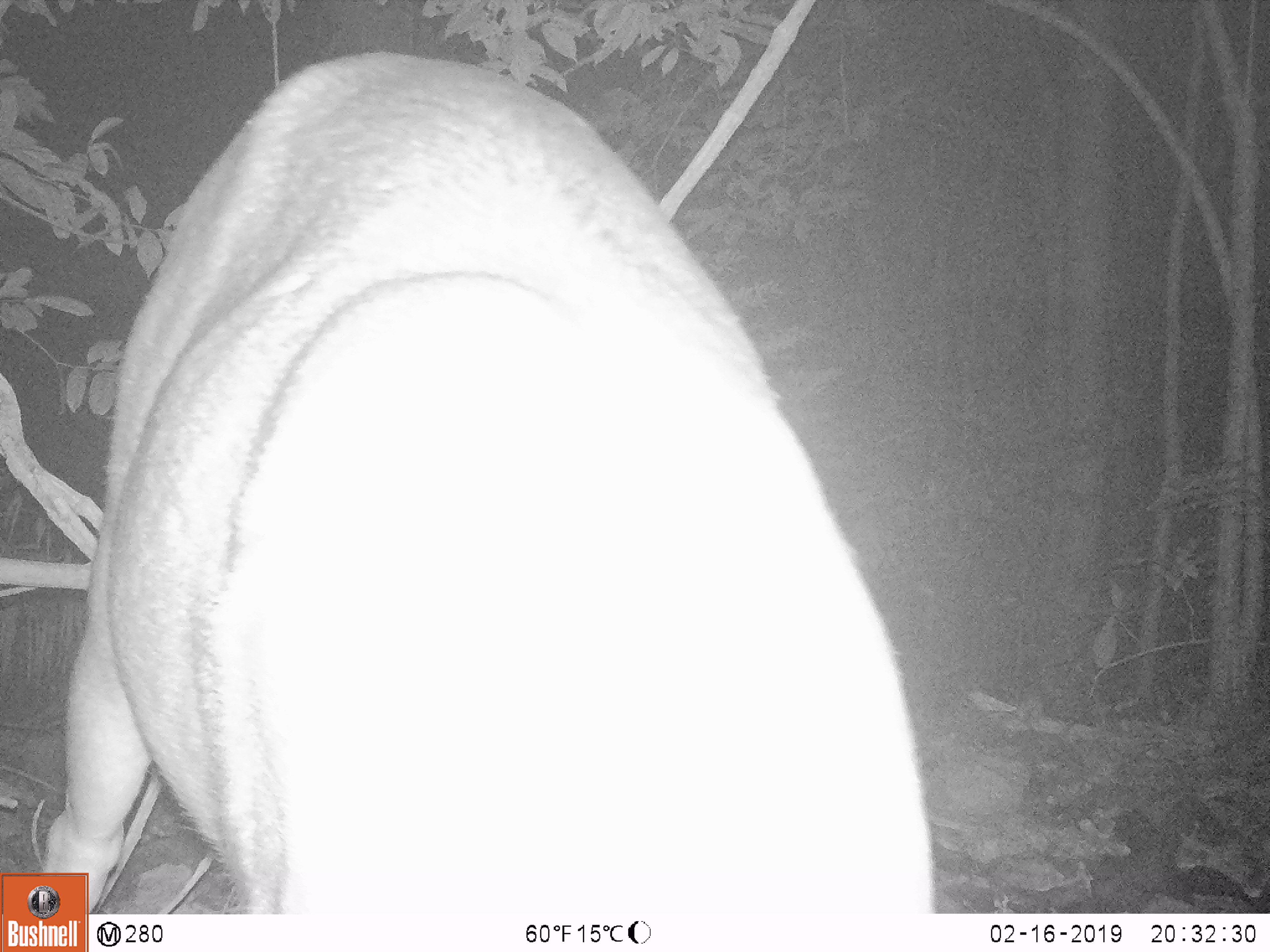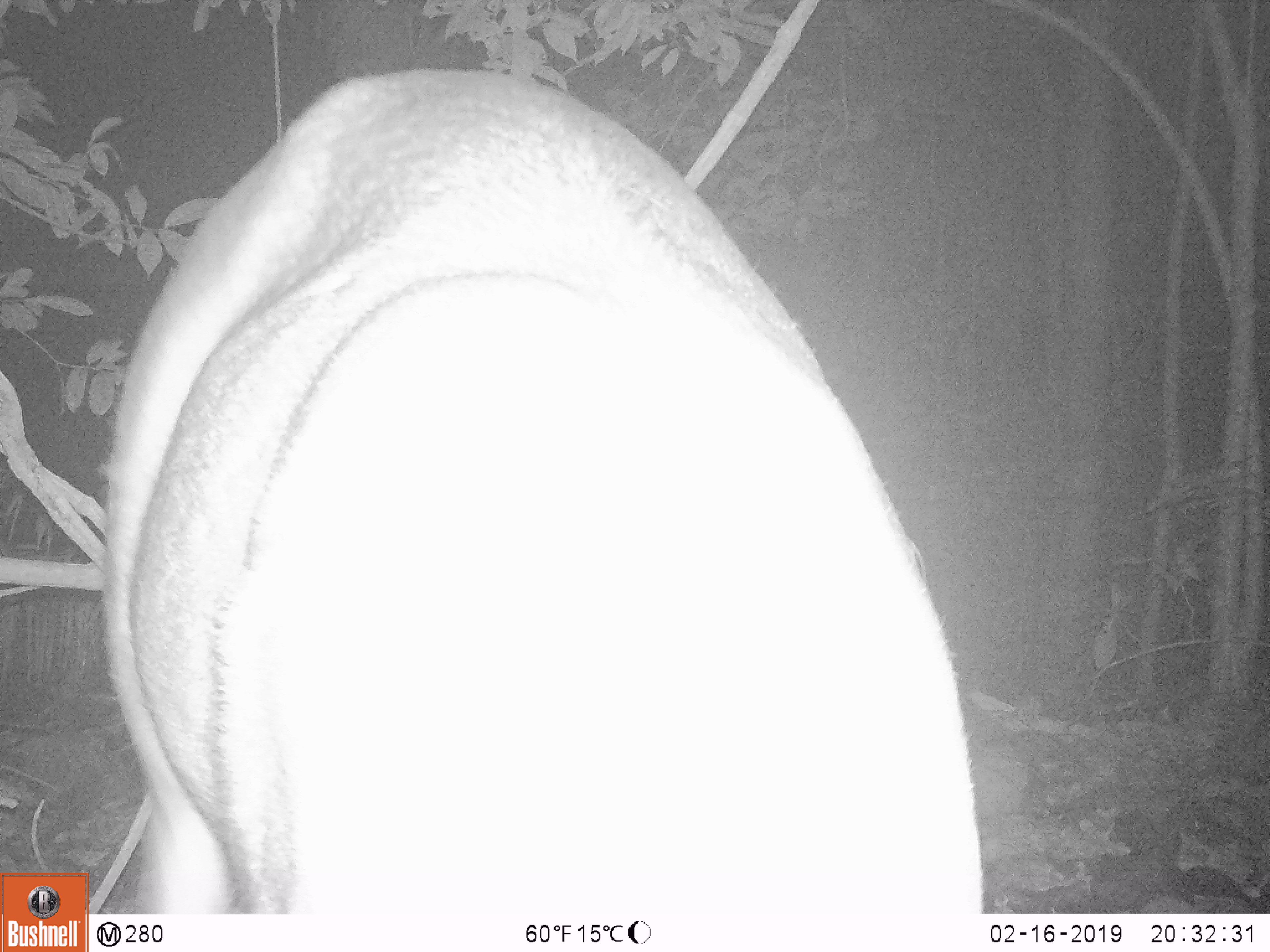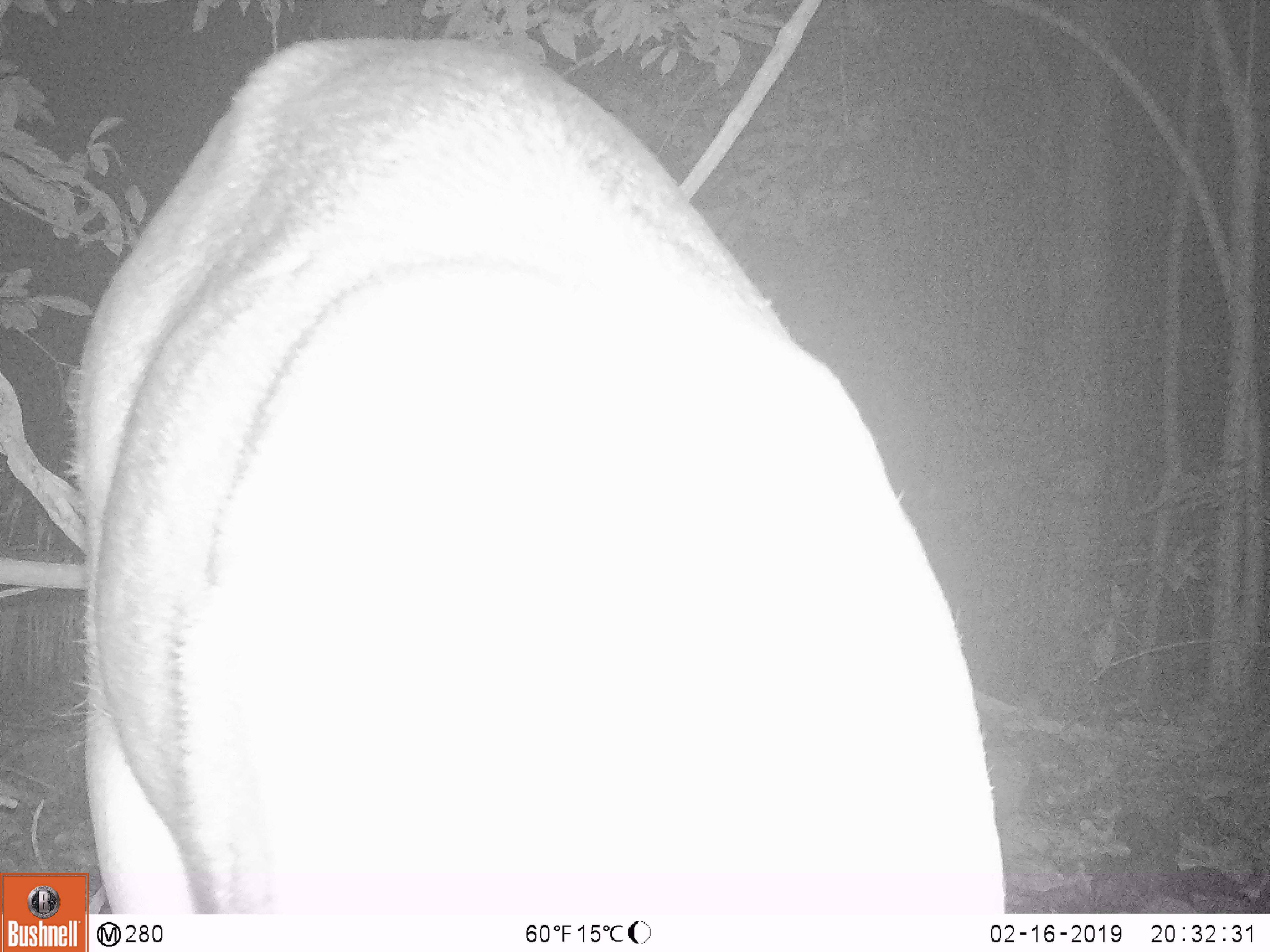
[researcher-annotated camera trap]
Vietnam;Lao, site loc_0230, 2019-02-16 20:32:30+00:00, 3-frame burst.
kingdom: Animalia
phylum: Chordata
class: Mammalia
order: Artiodactyla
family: Cervidae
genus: Rusa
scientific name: Rusa unicolor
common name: sambar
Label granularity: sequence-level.